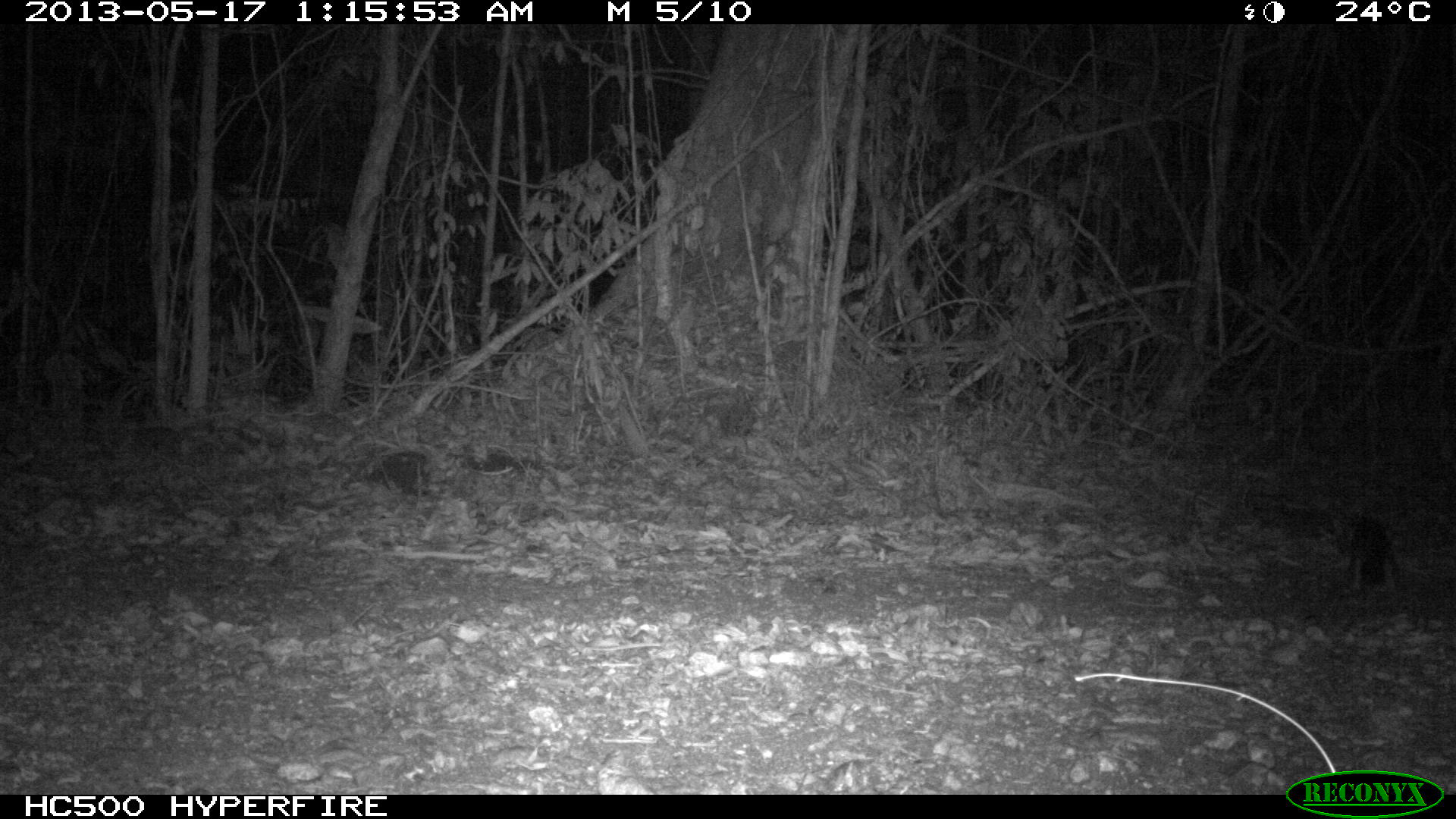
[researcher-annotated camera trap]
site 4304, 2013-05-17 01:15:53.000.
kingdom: Animalia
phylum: Chordata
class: Mammalia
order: Carnivora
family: Canidae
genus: Urocyon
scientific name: Urocyon cinereoargenteus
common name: gray fox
Urocyon cinereoargenteus (gray fox), count 2.